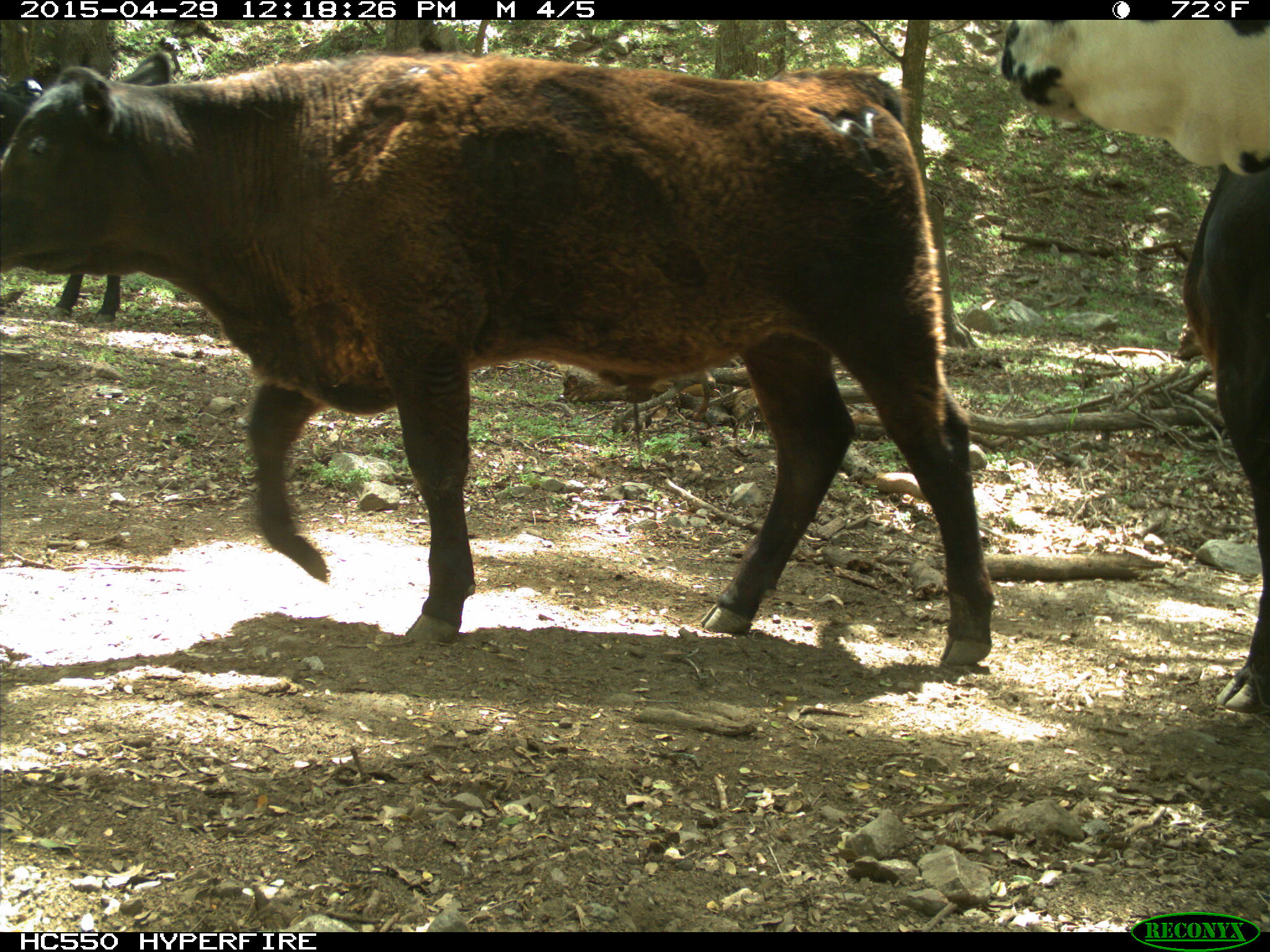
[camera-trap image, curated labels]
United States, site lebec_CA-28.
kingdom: Animalia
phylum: Chordata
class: Mammalia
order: Artiodactyla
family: Bovidae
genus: Bos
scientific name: Bos taurus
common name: domestic cow